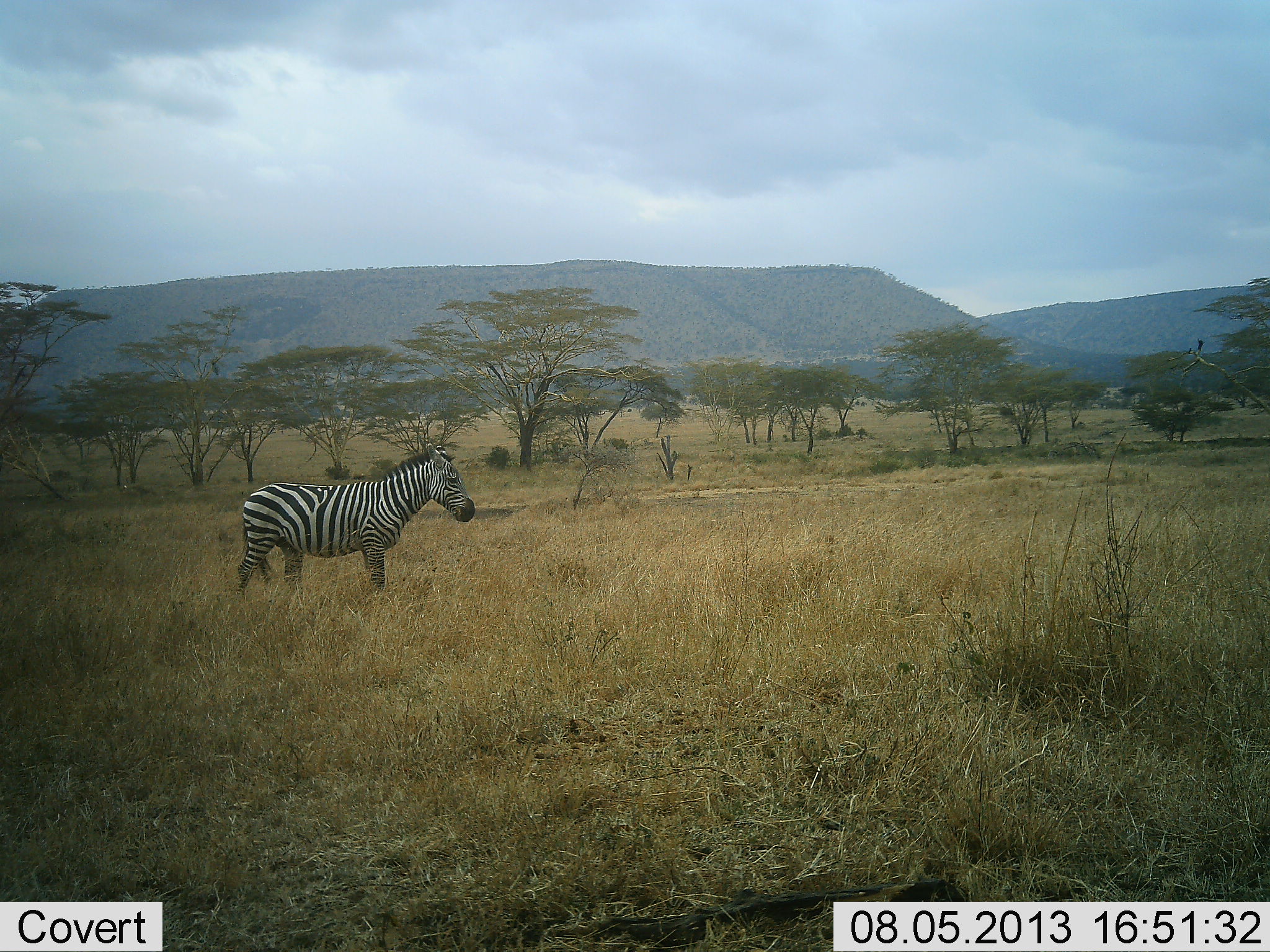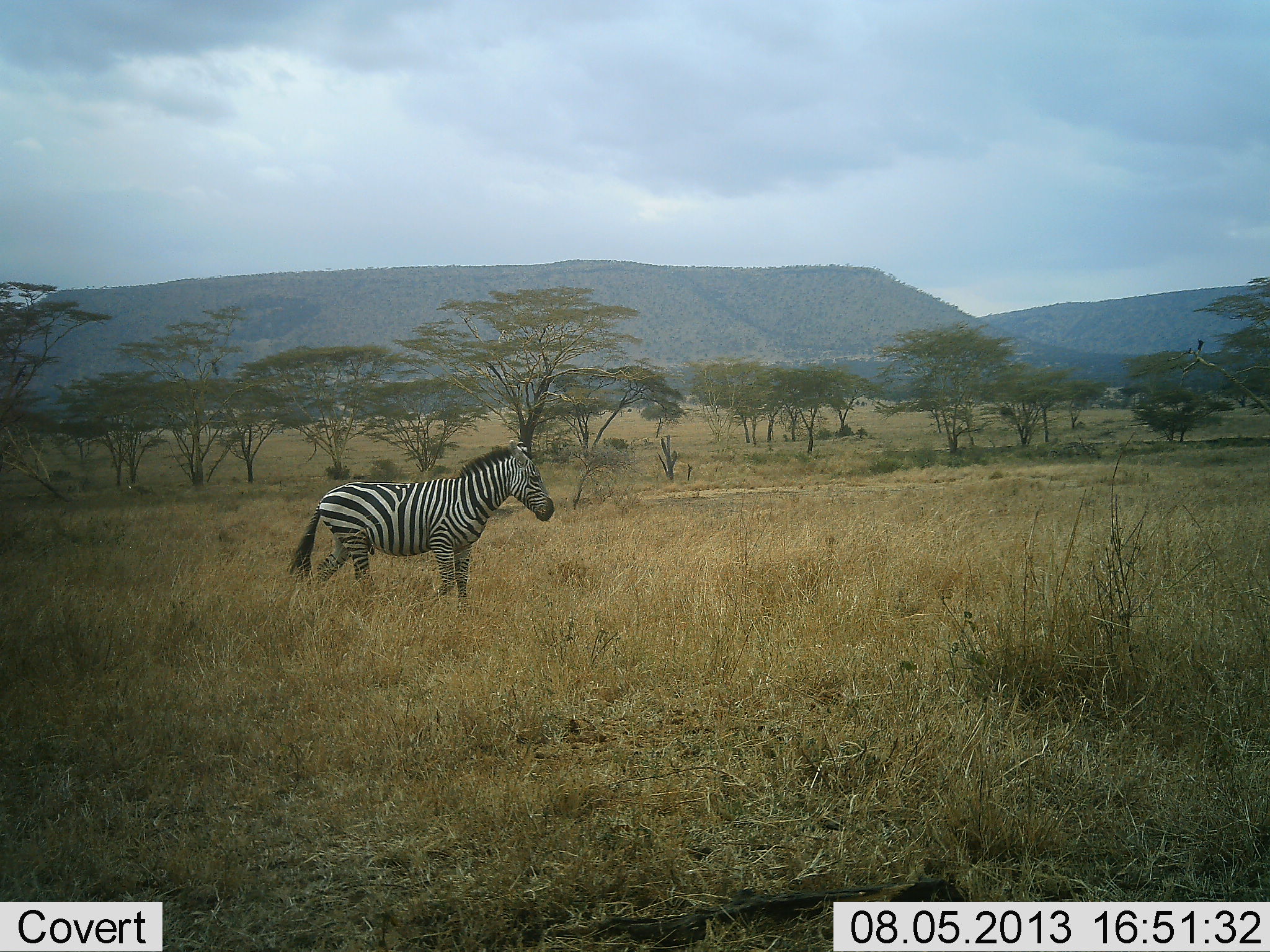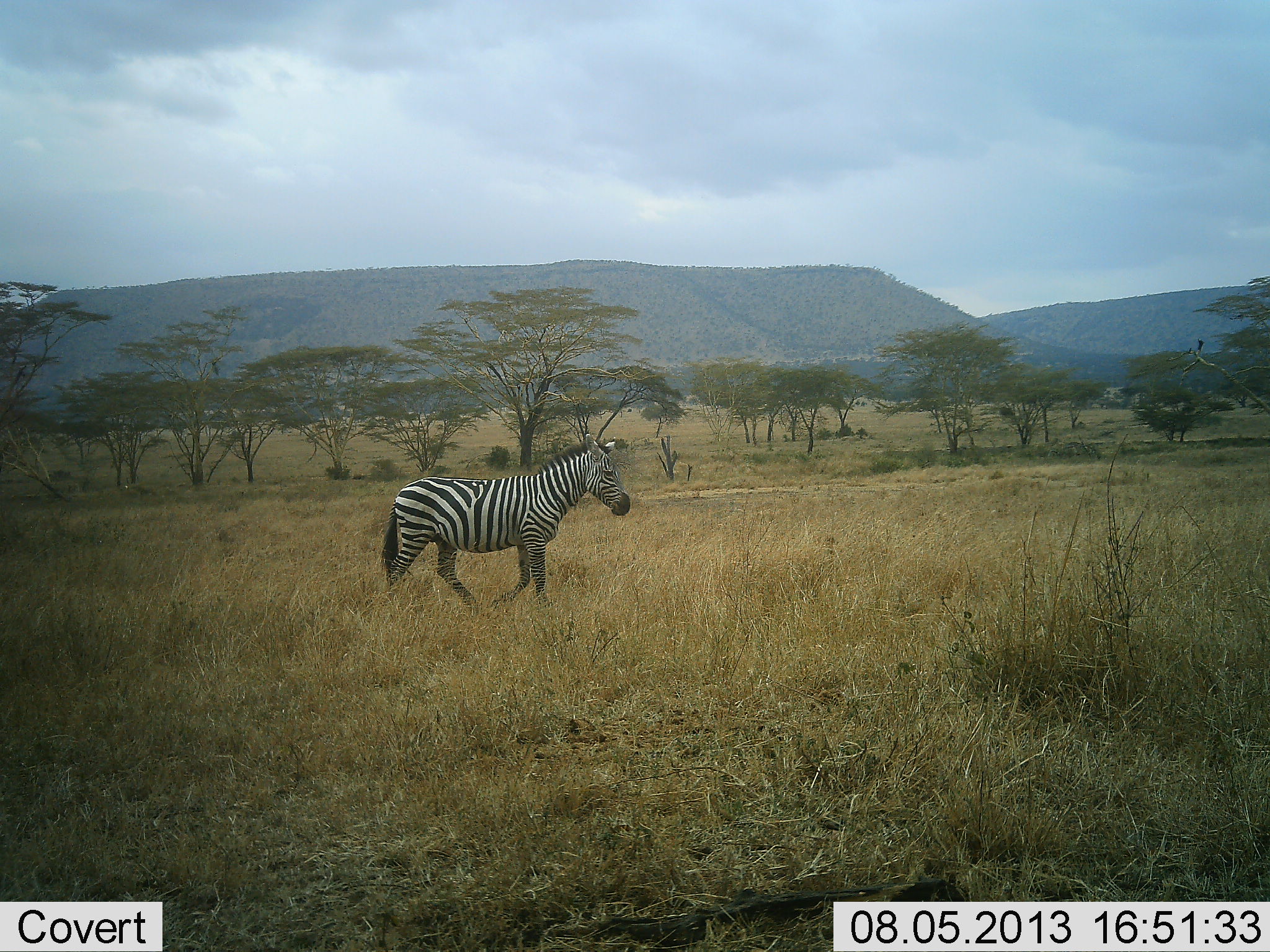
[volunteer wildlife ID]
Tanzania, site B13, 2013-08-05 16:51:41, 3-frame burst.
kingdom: Animalia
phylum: Chordata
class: Mammalia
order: Perissodactyla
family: Equidae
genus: Equus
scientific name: Equus quagga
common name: plains zebra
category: zebra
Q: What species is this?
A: Zebra (plains zebra) (Equus quagga).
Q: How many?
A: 1.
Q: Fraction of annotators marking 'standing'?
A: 10%.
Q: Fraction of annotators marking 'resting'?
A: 0%.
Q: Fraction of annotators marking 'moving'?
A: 100%.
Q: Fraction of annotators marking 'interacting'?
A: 0%.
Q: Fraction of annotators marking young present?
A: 0%.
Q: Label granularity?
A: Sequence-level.